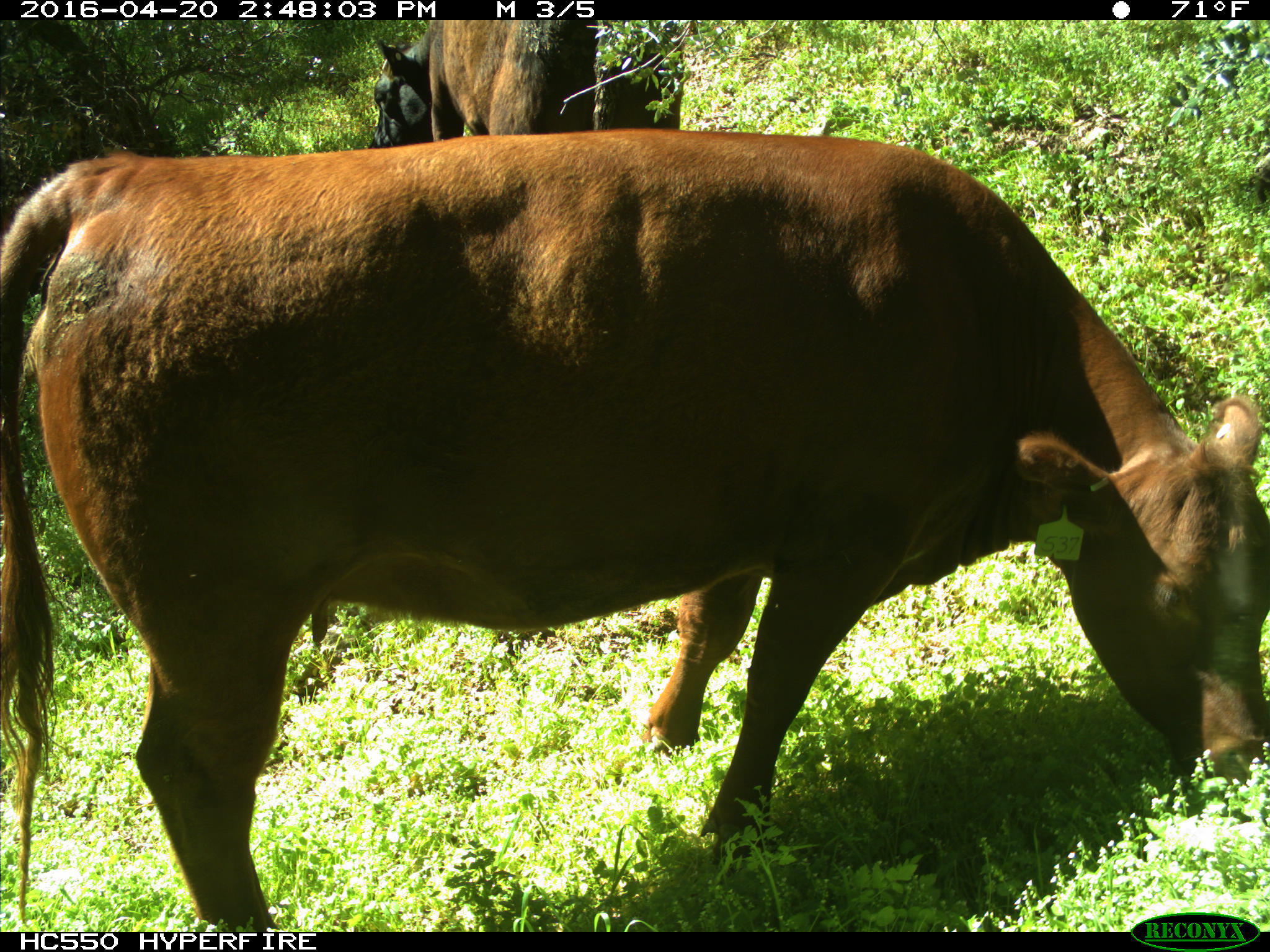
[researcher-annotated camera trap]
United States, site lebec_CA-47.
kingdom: Animalia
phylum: Chordata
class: Mammalia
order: Artiodactyla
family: Bovidae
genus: Bos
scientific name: Bos taurus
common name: domestic cow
Bos taurus (domestic cow).